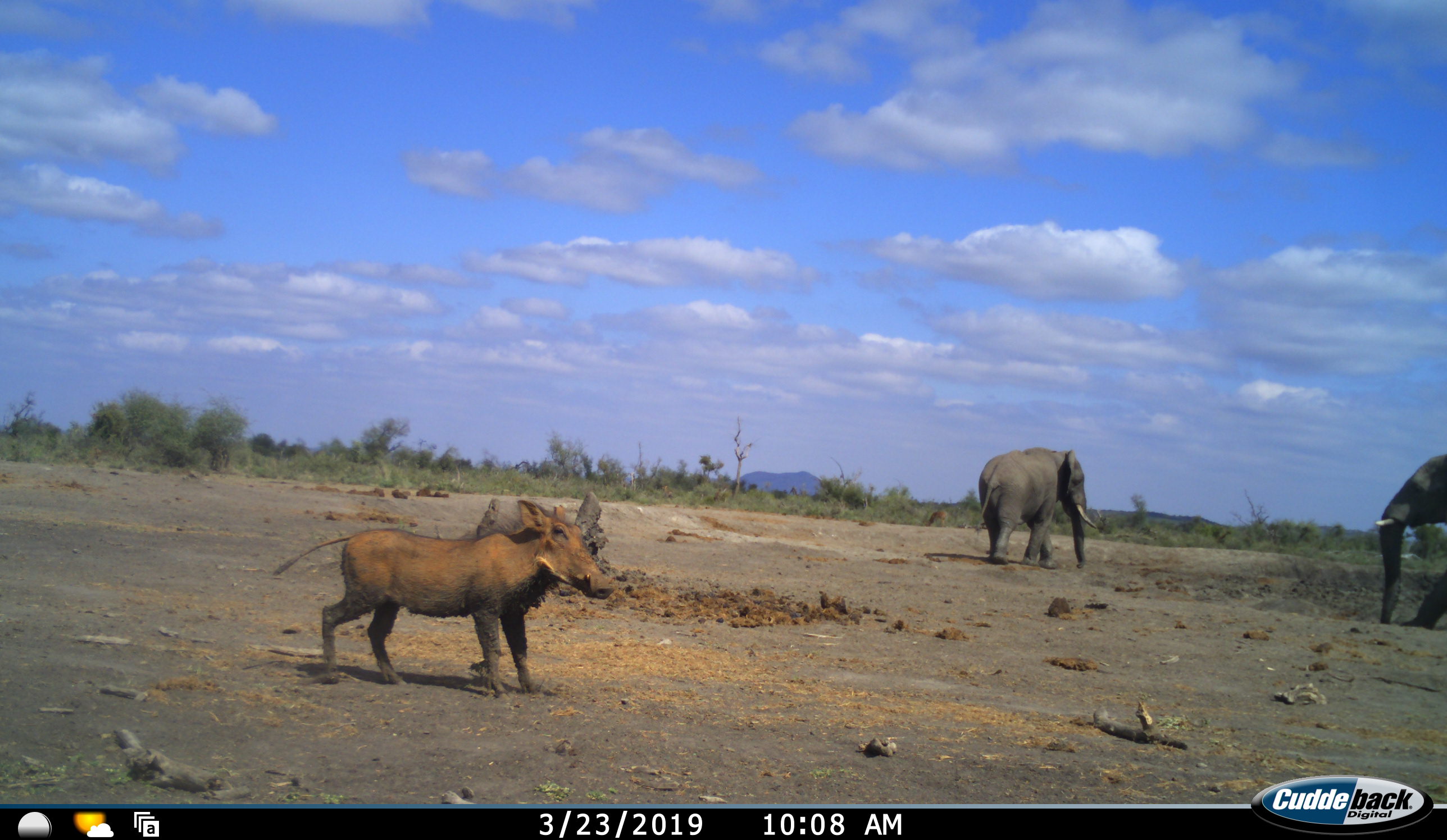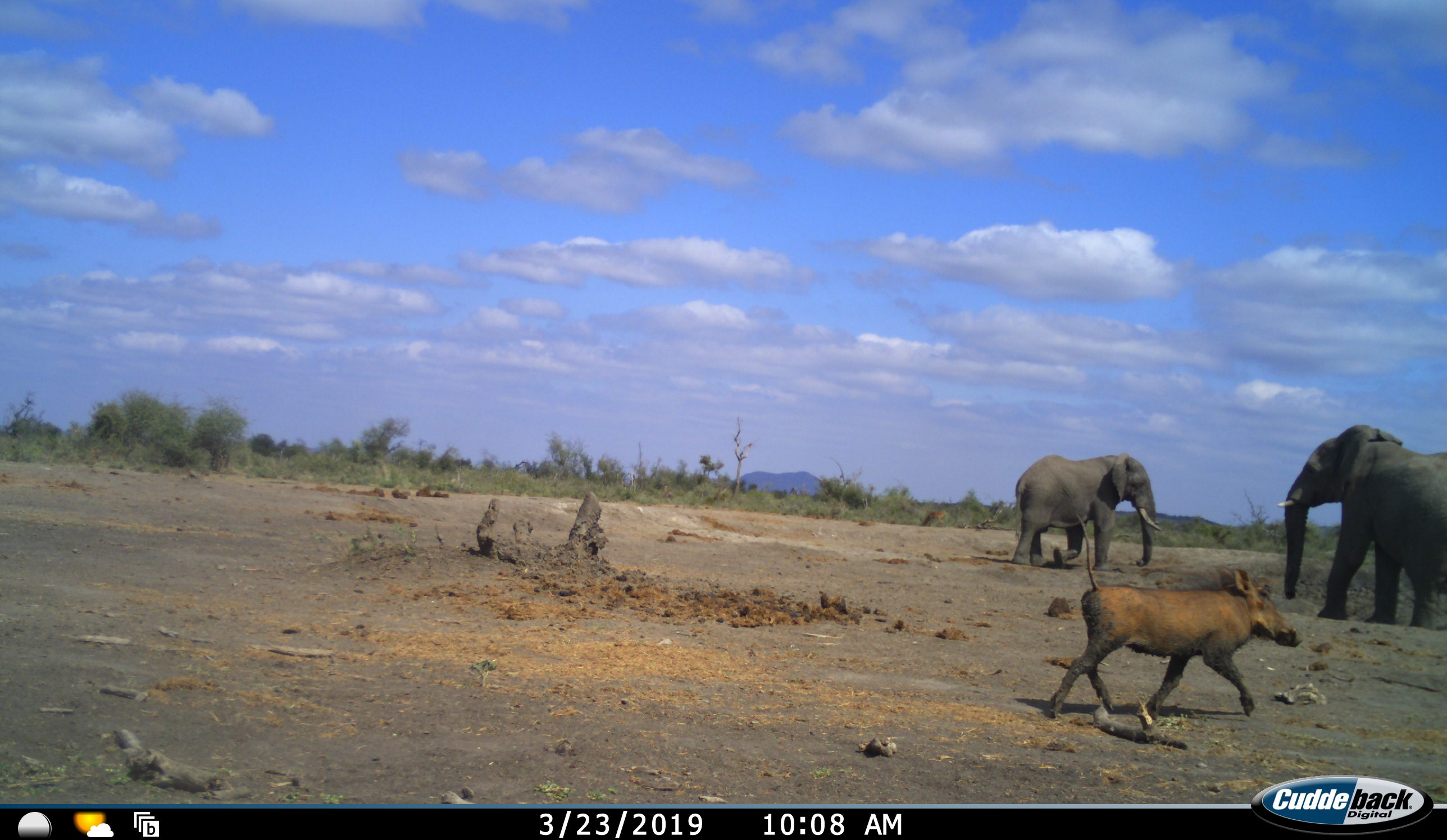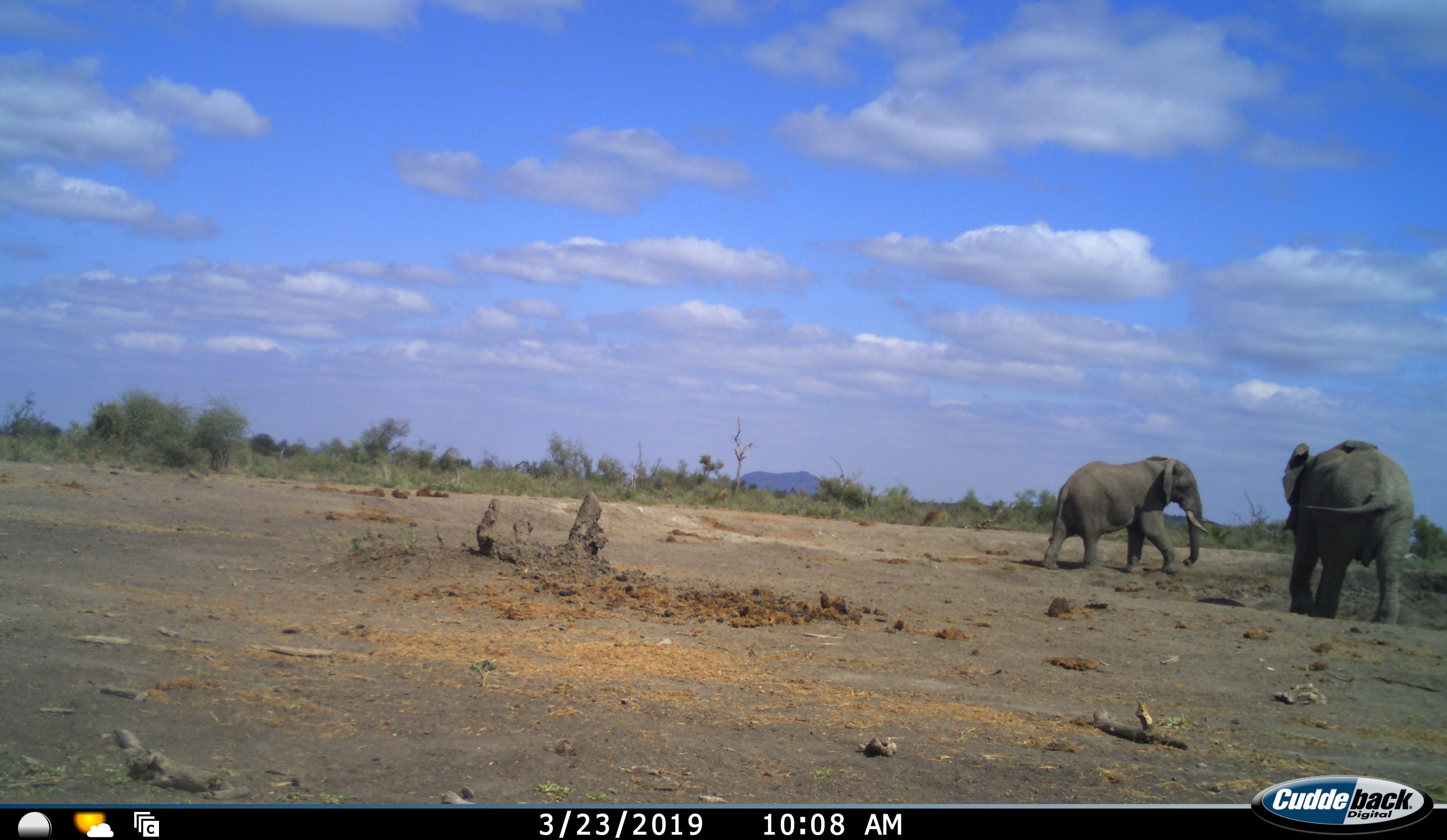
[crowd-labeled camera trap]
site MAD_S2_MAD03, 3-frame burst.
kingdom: Animalia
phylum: Chordata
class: Mammalia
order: Proboscidea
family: Elephantidae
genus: Loxodonta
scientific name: Loxodonta africana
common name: african bush elephant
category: elephant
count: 2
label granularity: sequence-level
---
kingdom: Animalia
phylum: Chordata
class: Mammalia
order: Artiodactyla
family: Suidae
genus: Phacochoerus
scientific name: Phacochoerus africanus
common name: warthog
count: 1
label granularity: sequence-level